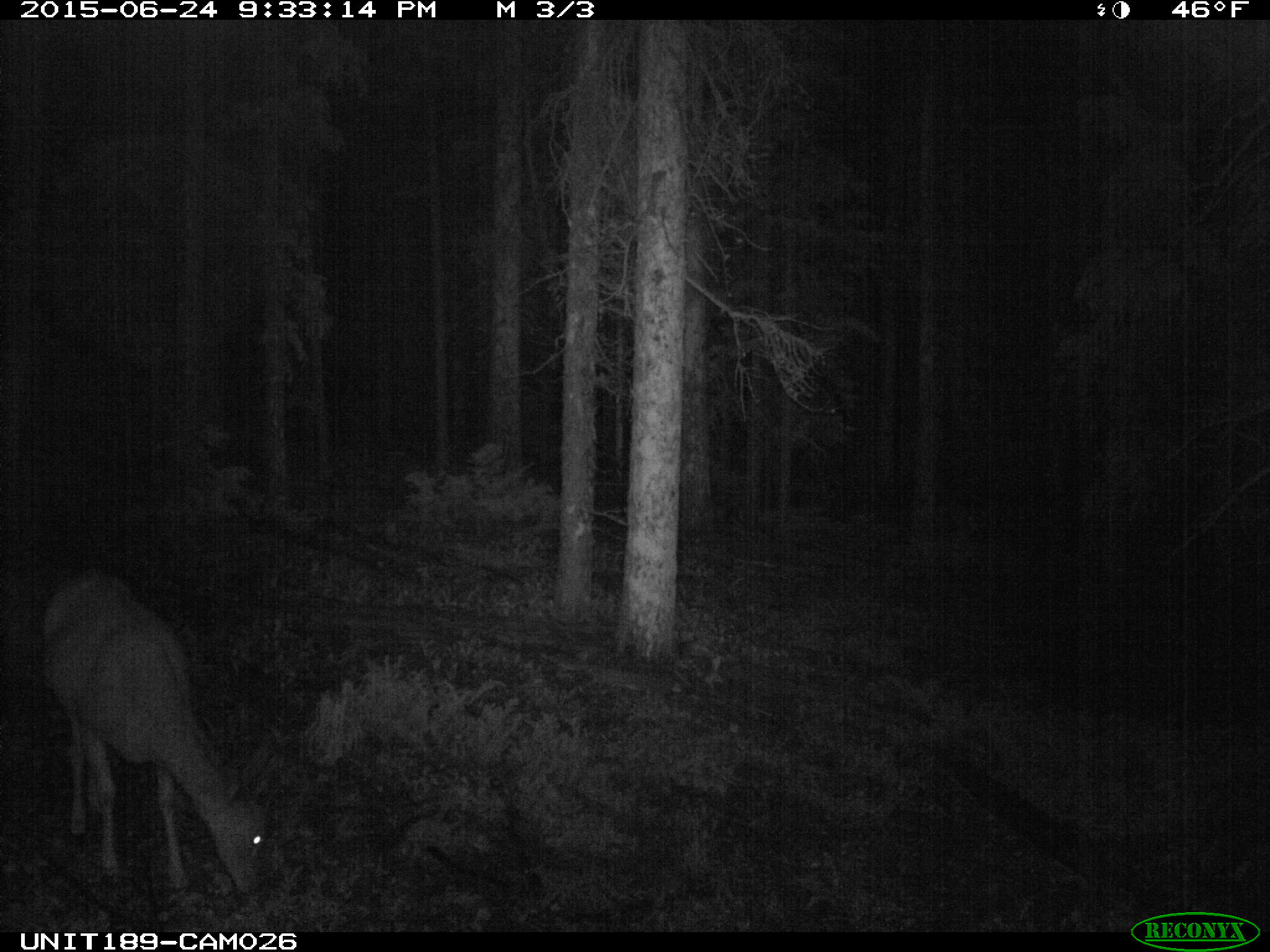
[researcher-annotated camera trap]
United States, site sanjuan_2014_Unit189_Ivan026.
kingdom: Animalia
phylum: Chordata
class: Mammalia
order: Artiodactyla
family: Cervidae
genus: Odocoileus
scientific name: Odocoileus hemionus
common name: mule deer